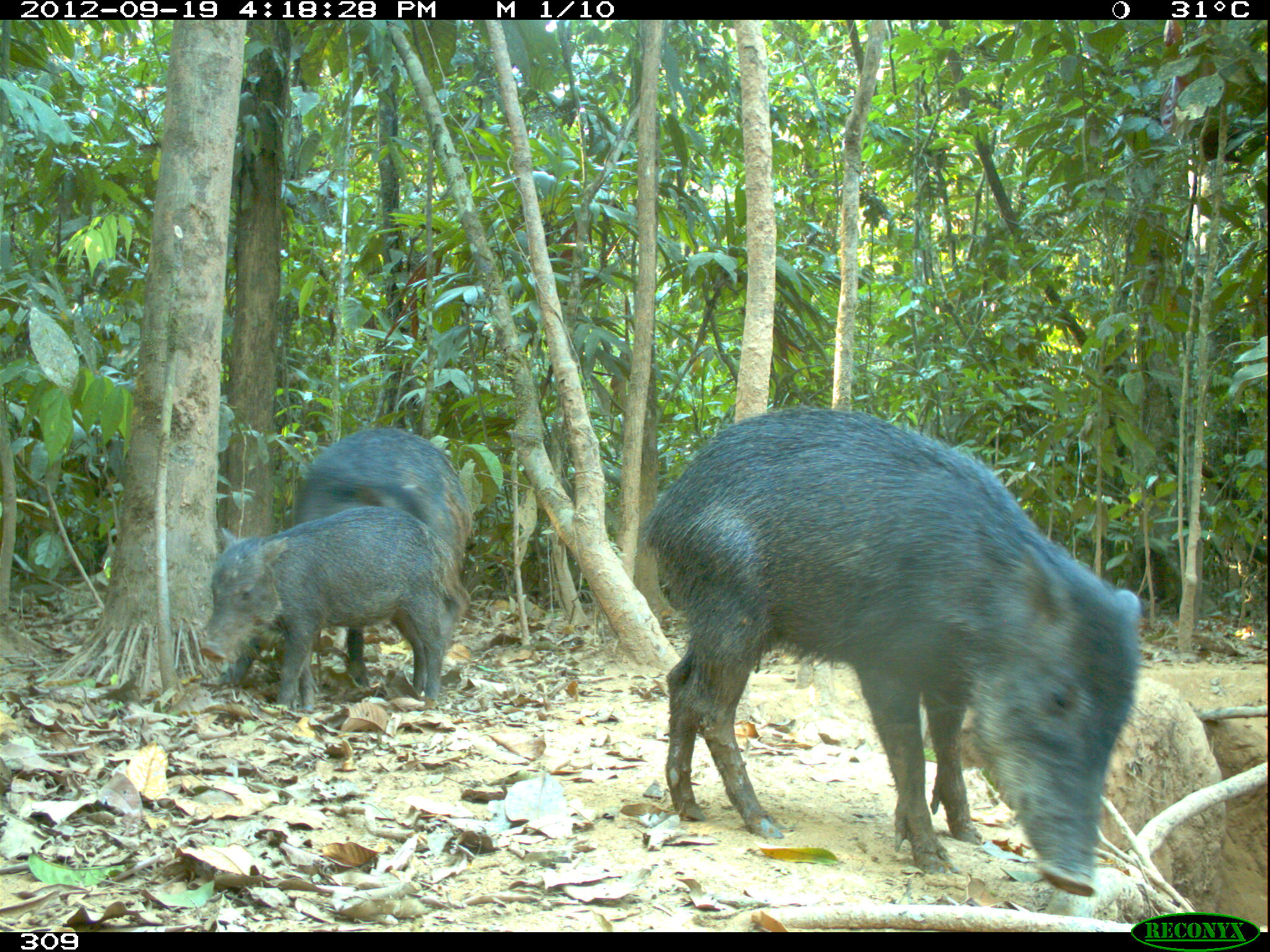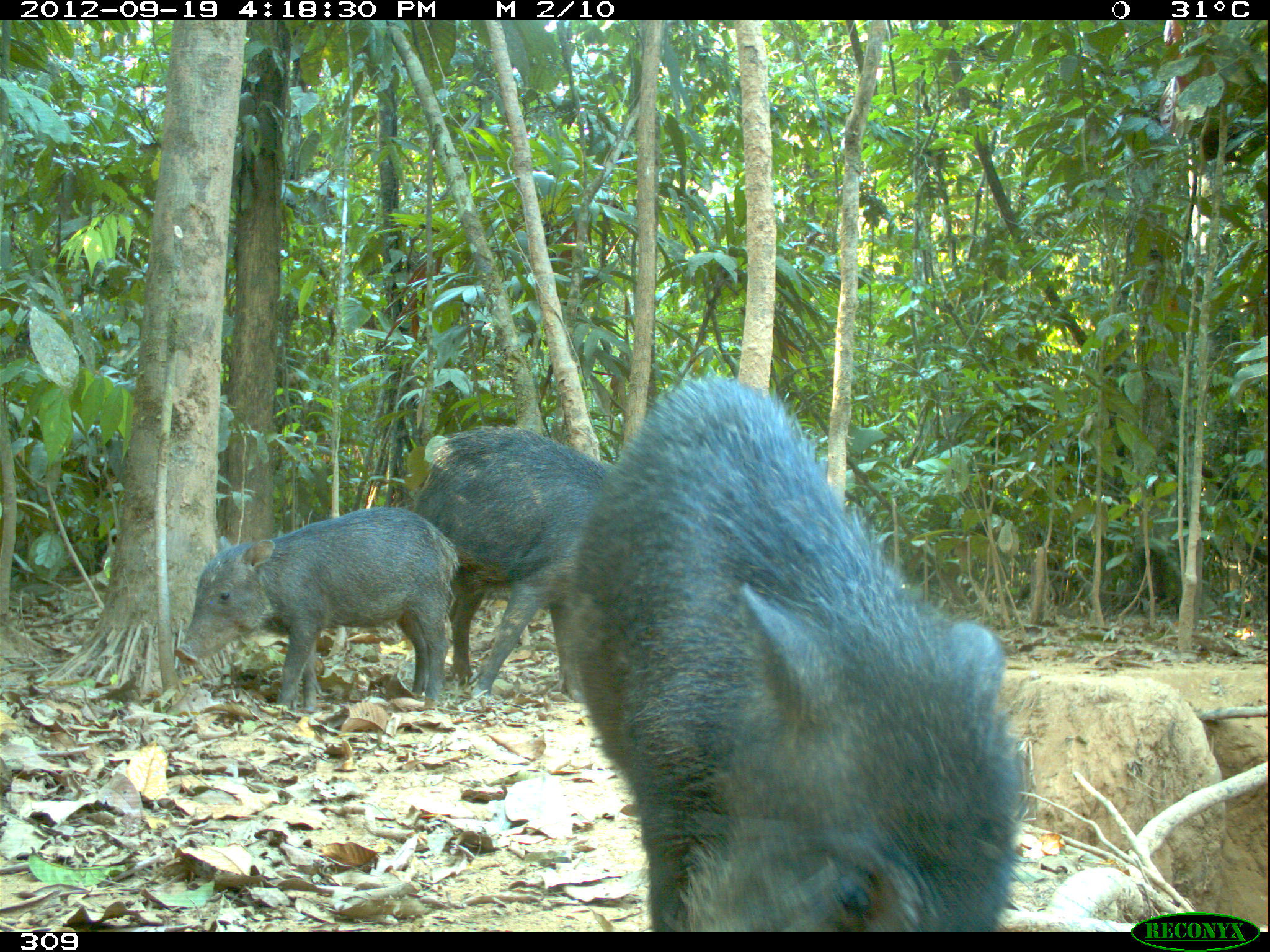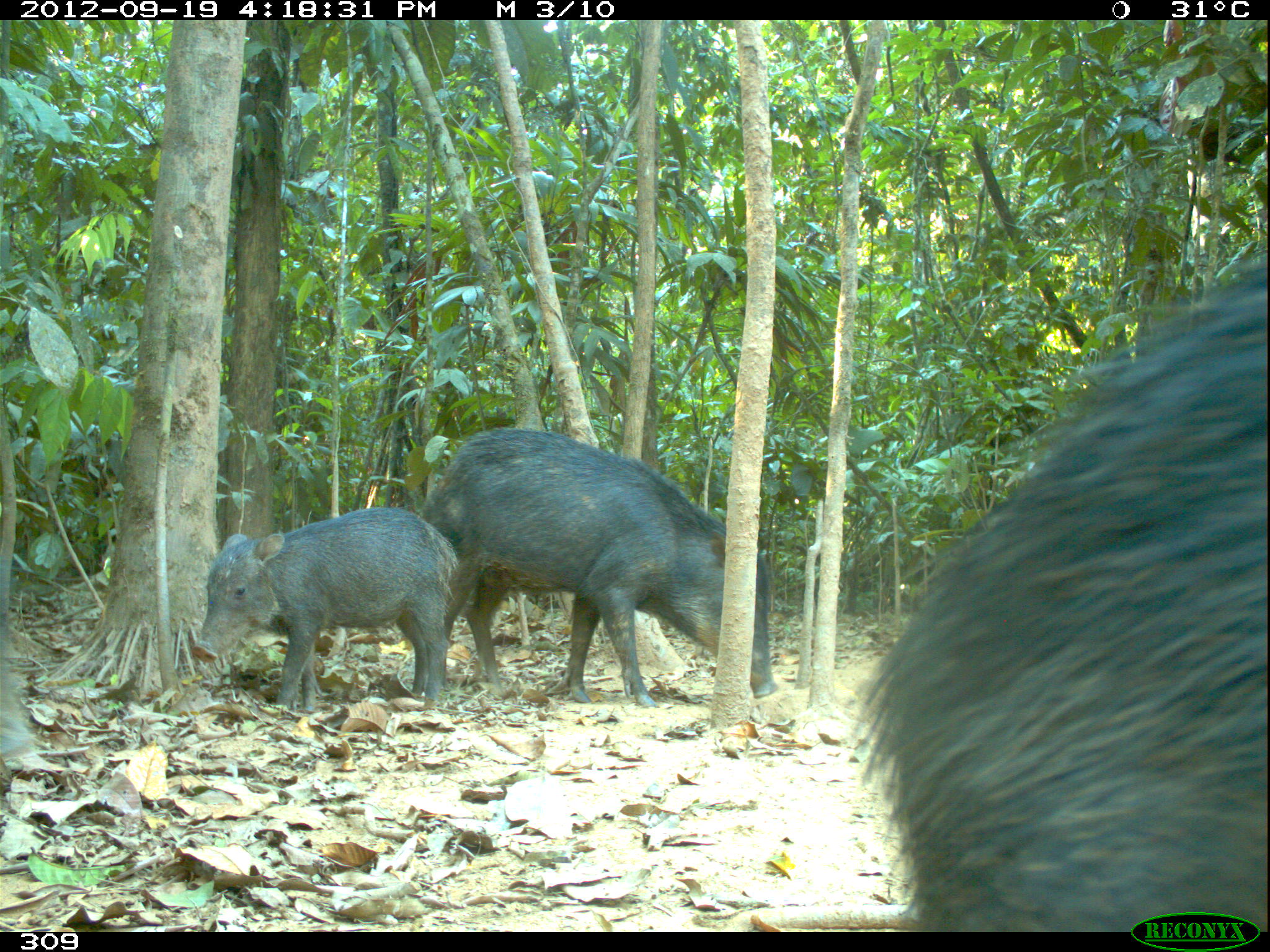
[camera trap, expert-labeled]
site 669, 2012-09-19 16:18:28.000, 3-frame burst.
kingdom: Animalia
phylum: Chordata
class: Mammalia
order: Artiodactyla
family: Tayassuidae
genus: Tayassu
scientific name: Tayassu pecari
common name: white-lipped peccary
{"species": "Tayassu pecari (white-lipped peccary)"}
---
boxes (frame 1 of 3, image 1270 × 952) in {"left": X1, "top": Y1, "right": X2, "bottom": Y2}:
tayassu pecari: {"left": 637, "top": 401, "right": 1140, "bottom": 894}; {"left": 200, "top": 504, "right": 449, "bottom": 710}; {"left": 283, "top": 426, "right": 472, "bottom": 687}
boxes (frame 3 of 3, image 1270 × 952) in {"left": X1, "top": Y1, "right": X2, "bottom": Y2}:
tayassu pecari: {"left": 853, "top": 252, "right": 1263, "bottom": 925}; {"left": 420, "top": 426, "right": 778, "bottom": 707}; {"left": 190, "top": 507, "right": 455, "bottom": 711}